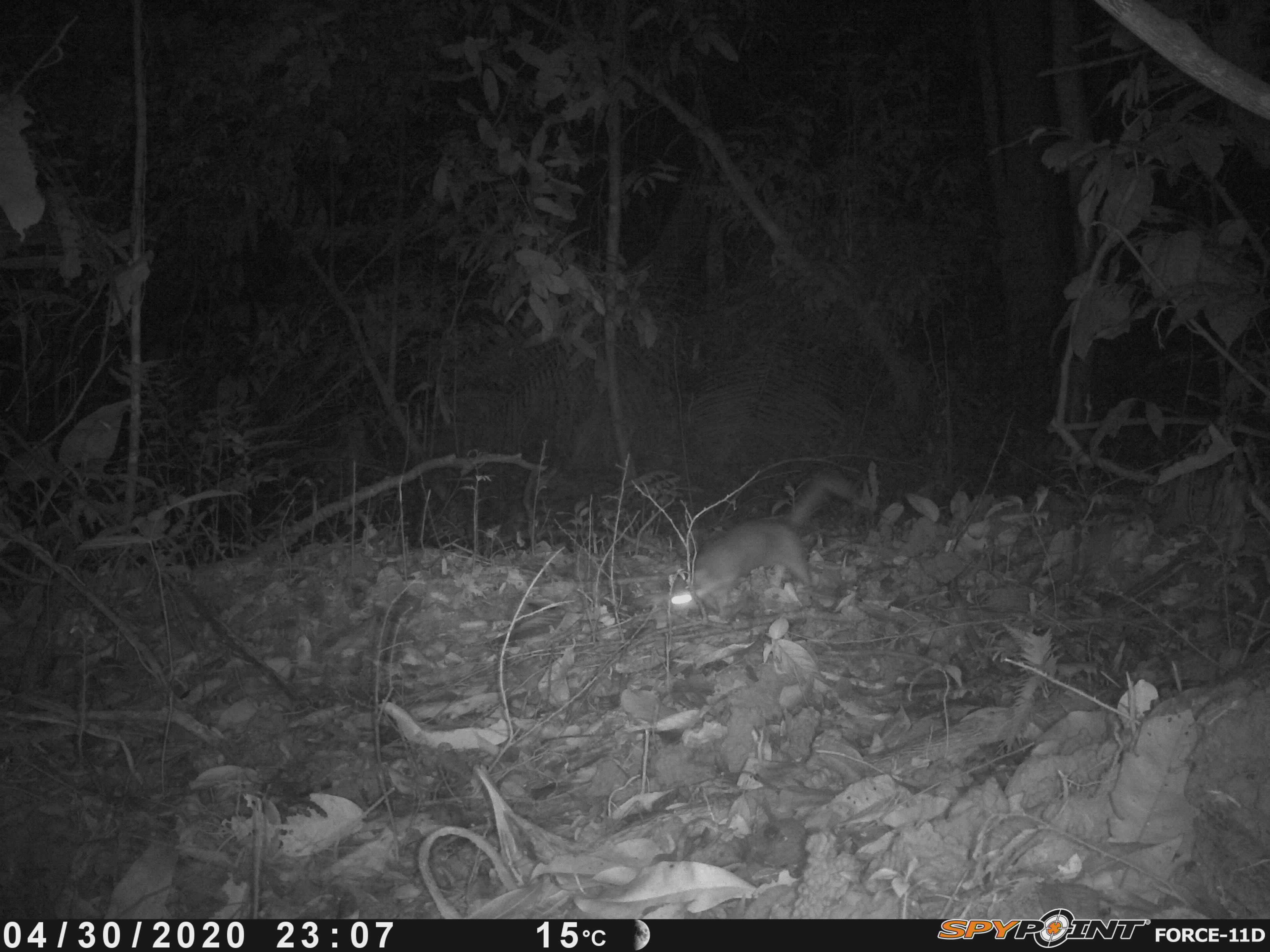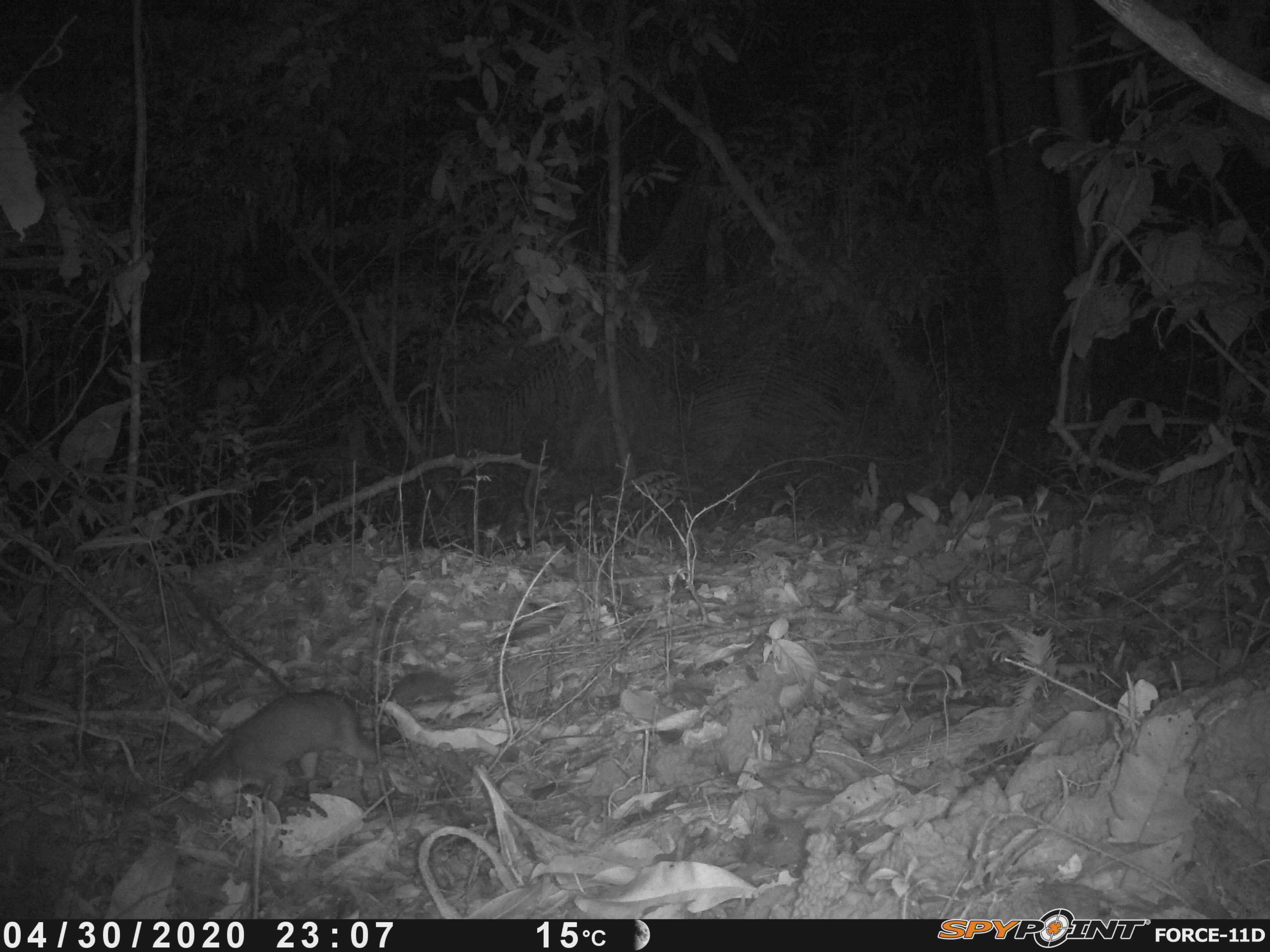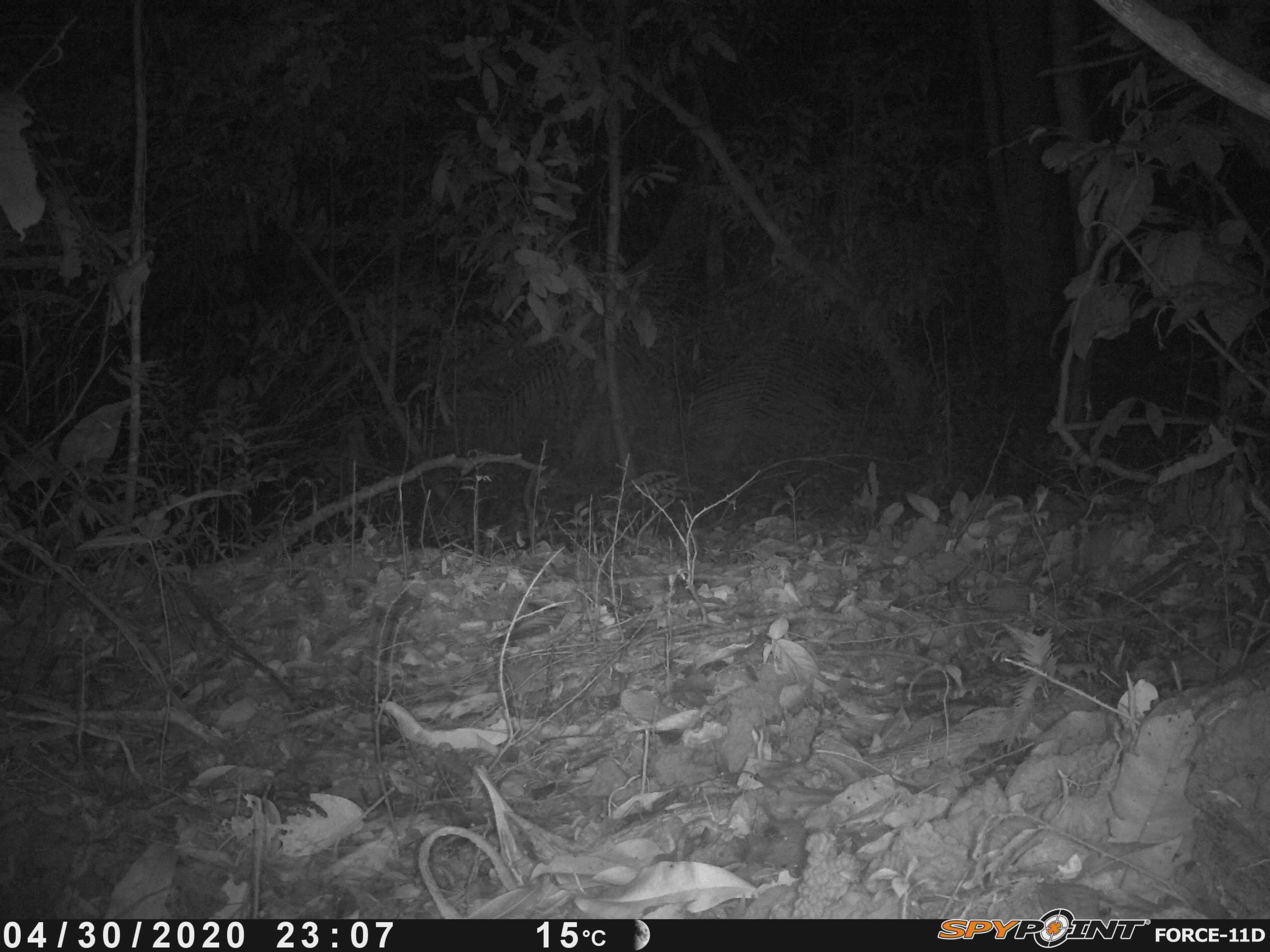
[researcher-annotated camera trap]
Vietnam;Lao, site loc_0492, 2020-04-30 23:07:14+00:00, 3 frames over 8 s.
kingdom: Animalia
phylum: Chordata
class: Mammalia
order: Carnivora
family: Mustelidae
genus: Melogale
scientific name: Melogale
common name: ferret badger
Ferret badger (Melogale). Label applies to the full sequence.